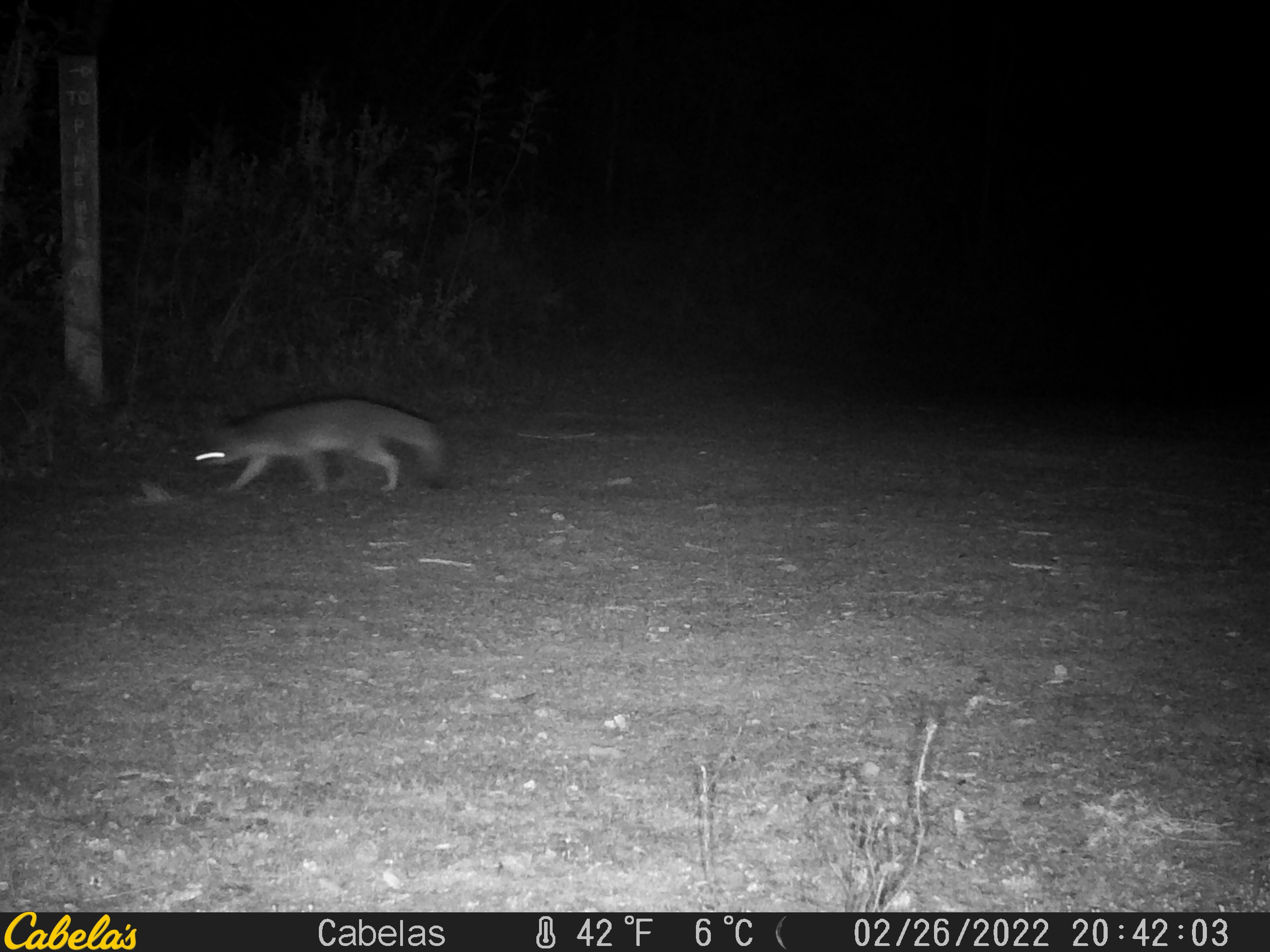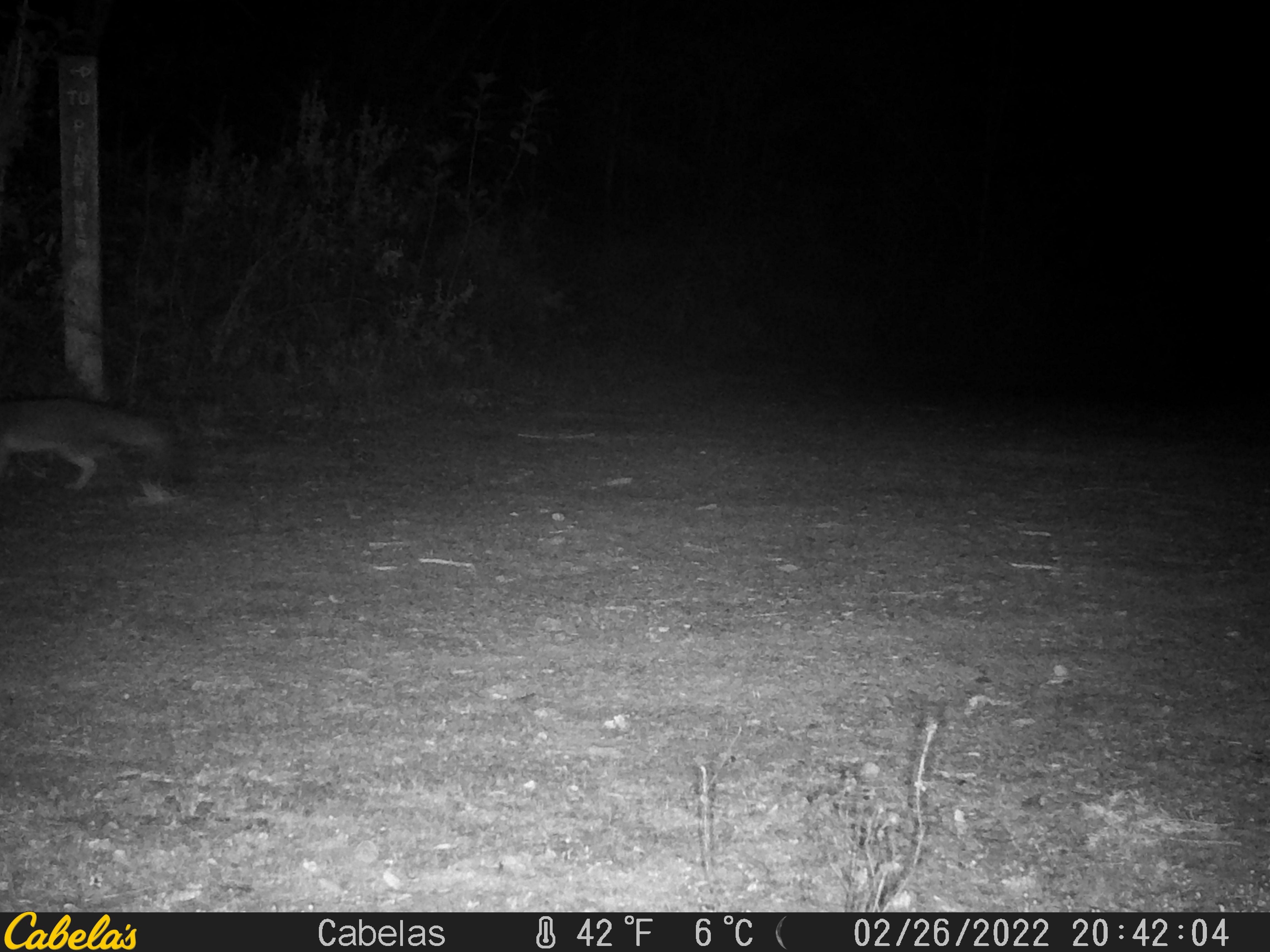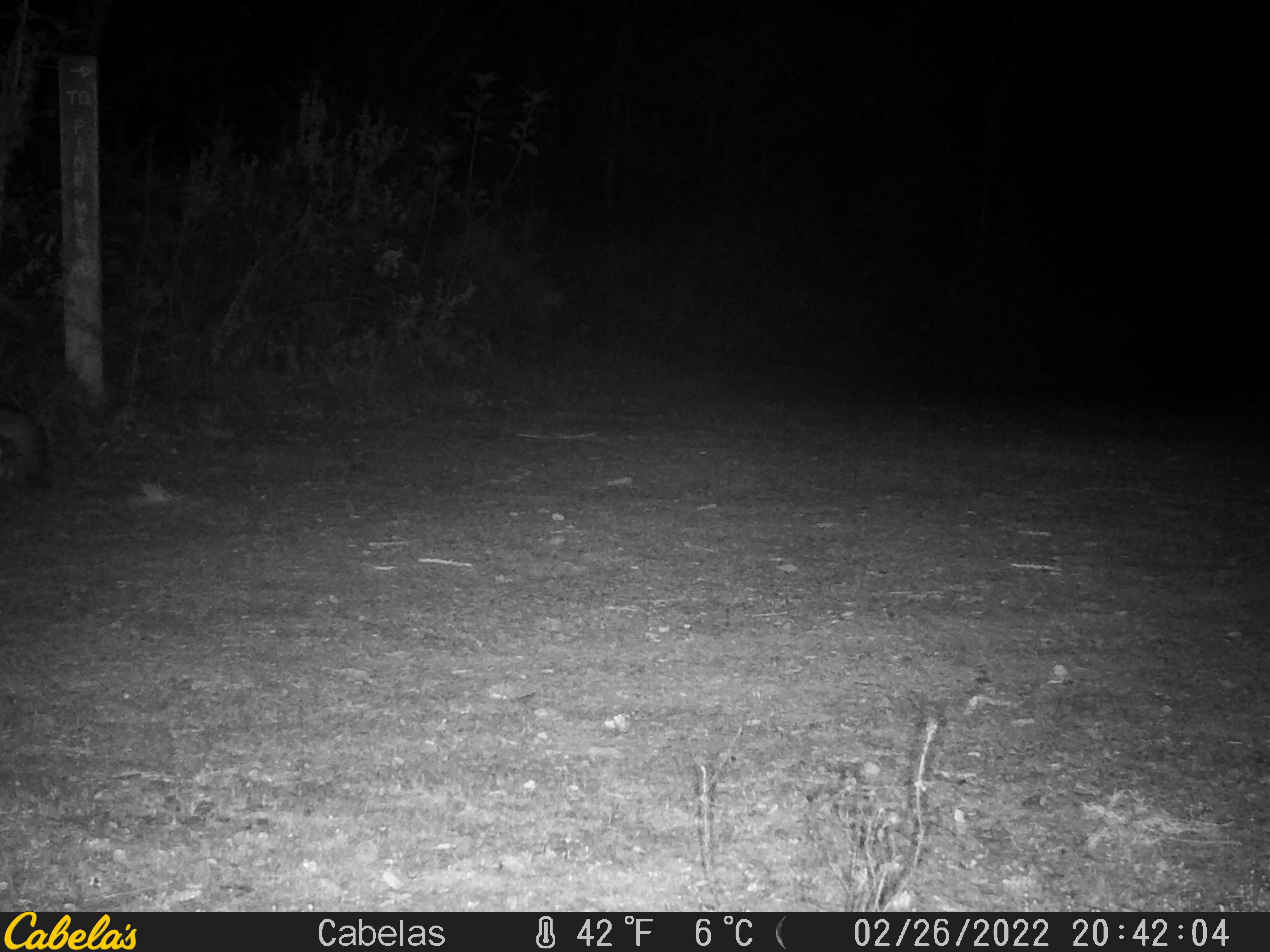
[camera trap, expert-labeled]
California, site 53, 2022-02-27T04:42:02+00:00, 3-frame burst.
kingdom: Animalia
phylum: Chordata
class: Mammalia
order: Carnivora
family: Canidae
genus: Urocyon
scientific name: Urocyon cinereoargenteus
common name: gray fox